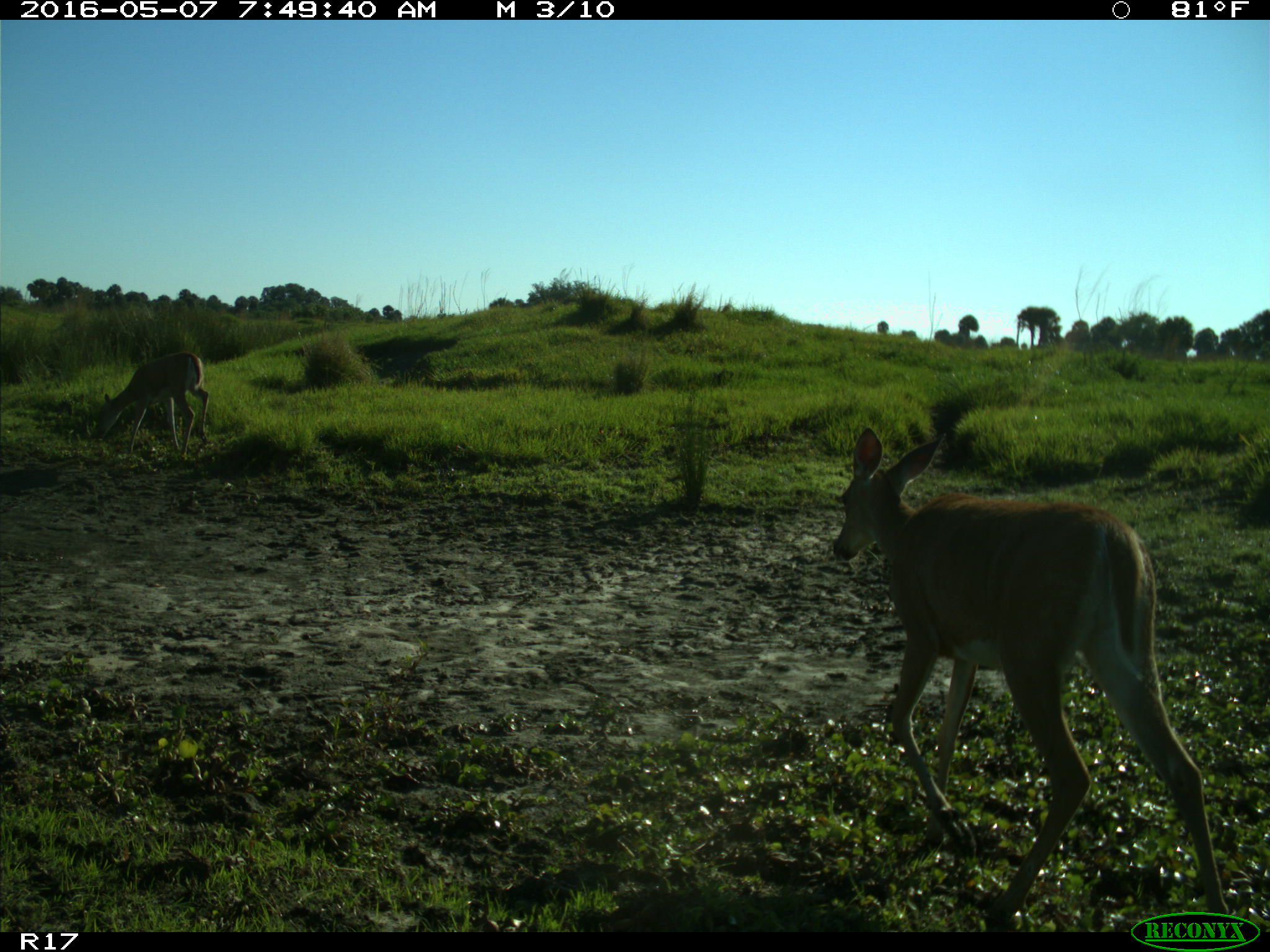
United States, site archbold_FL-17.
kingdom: Animalia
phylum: Chordata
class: Mammalia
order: Artiodactyla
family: Cervidae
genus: Odocoileus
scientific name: Odocoileus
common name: deer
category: unidentified deer